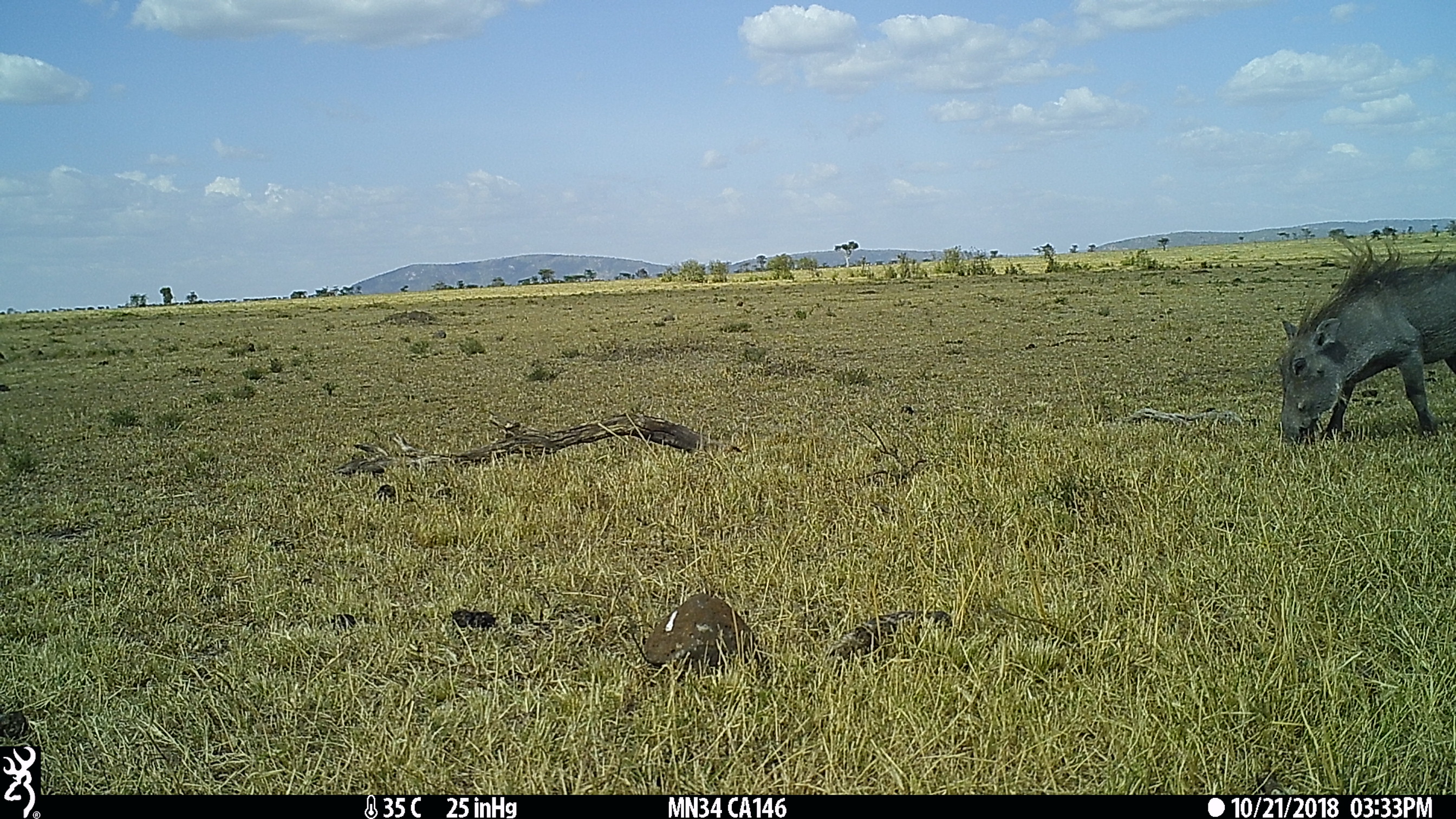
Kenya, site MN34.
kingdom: Animalia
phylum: Chordata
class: Mammalia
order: Artiodactyla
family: Suidae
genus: Phacochoerus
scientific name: Phacochoerus africanus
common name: common warthog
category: warthog